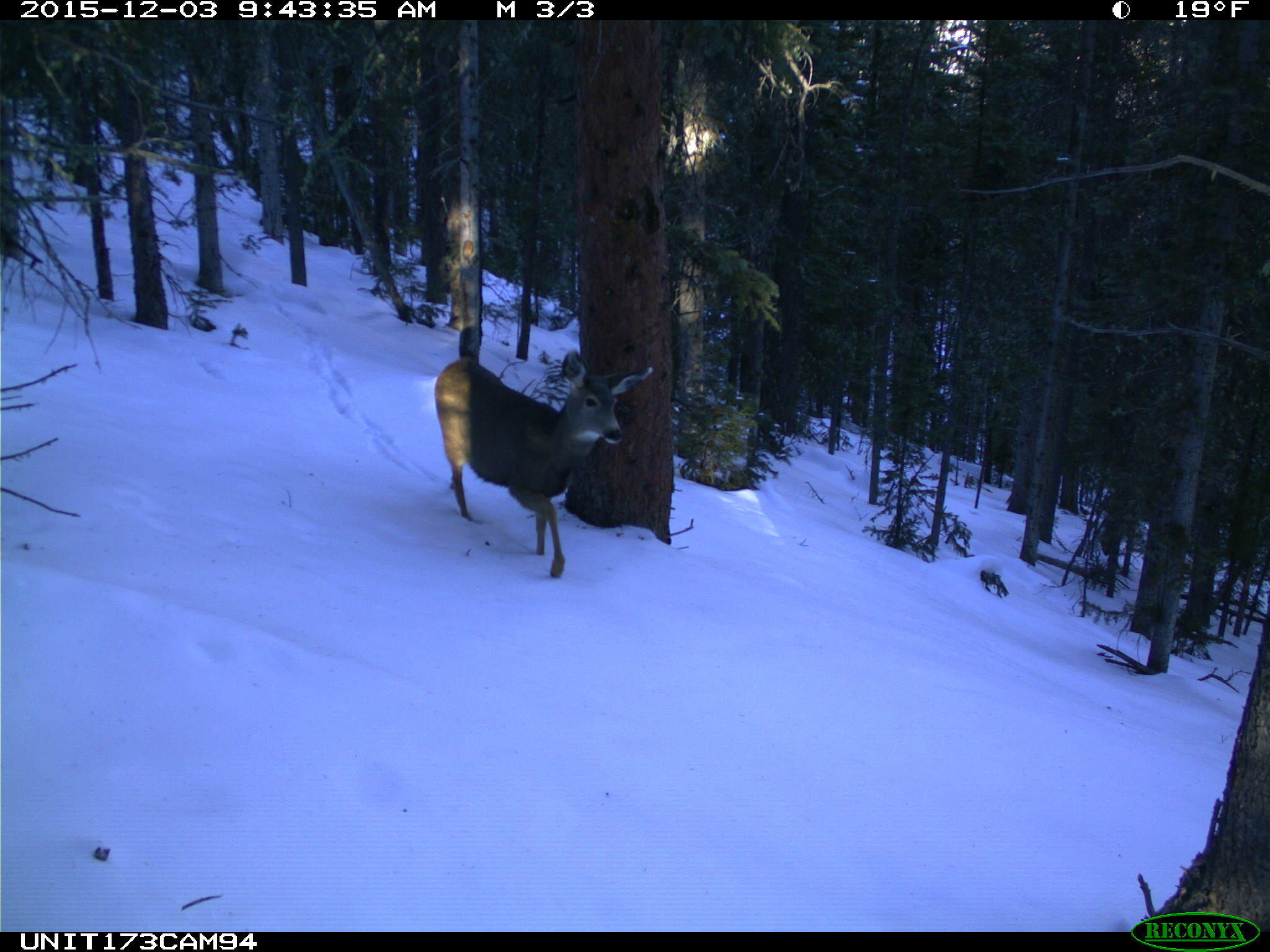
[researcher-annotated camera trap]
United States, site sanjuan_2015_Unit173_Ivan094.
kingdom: Animalia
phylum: Chordata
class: Mammalia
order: Artiodactyla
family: Cervidae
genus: Odocoileus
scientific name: Odocoileus hemionus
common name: mule deer